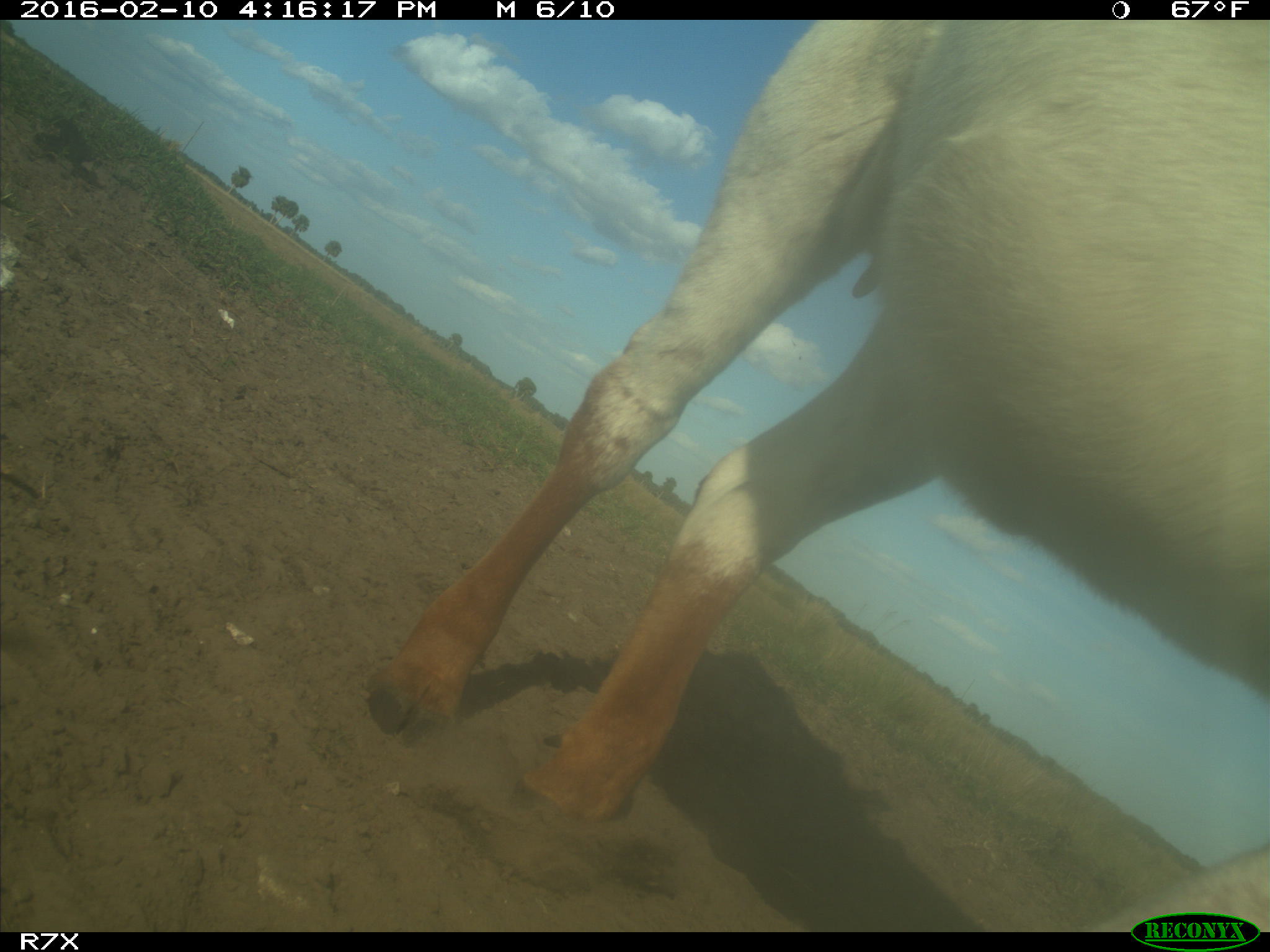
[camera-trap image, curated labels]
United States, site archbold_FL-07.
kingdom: Animalia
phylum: Chordata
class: Mammalia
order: Artiodactyla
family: Bovidae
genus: Bos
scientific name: Bos taurus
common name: domestic cow